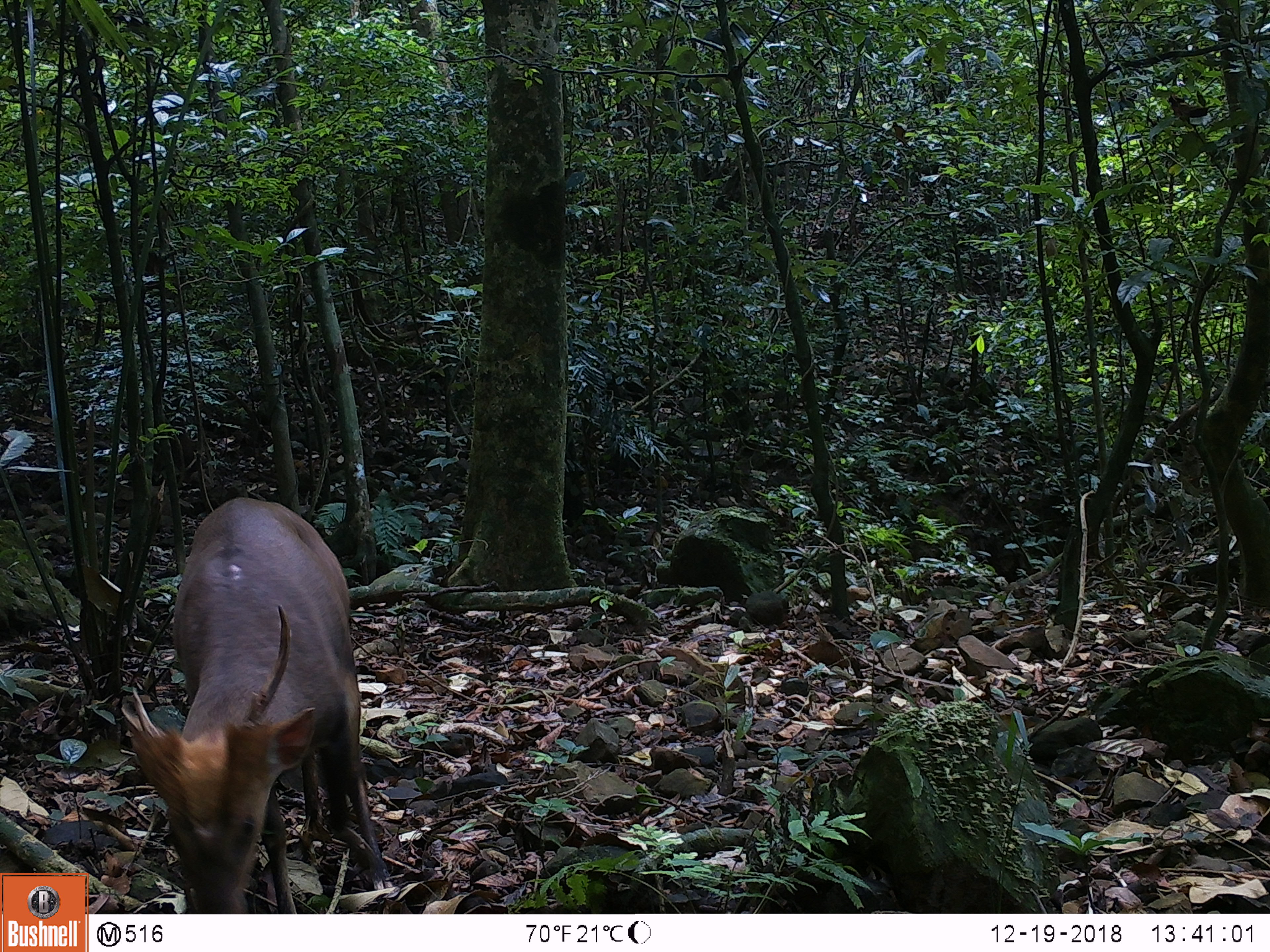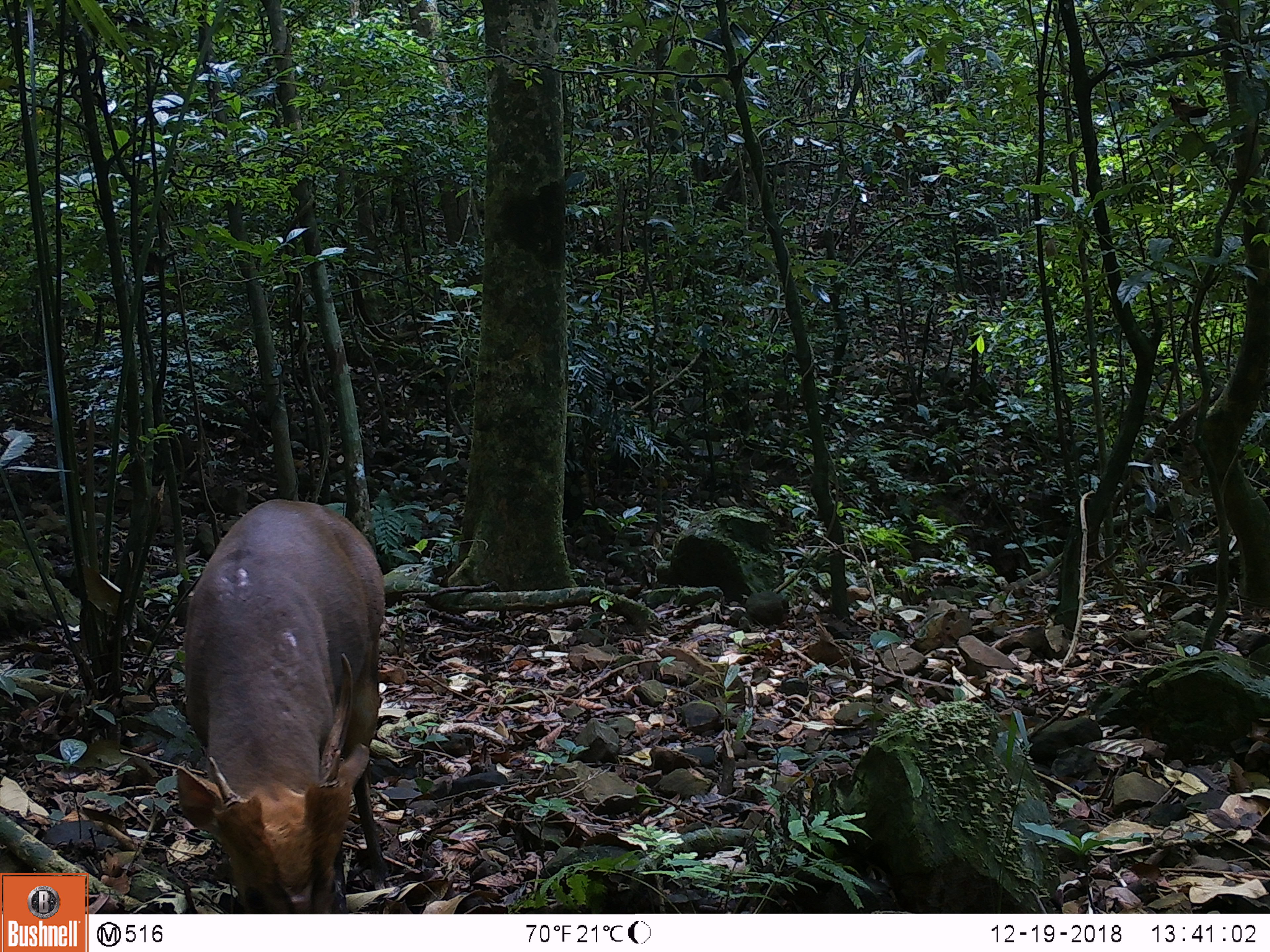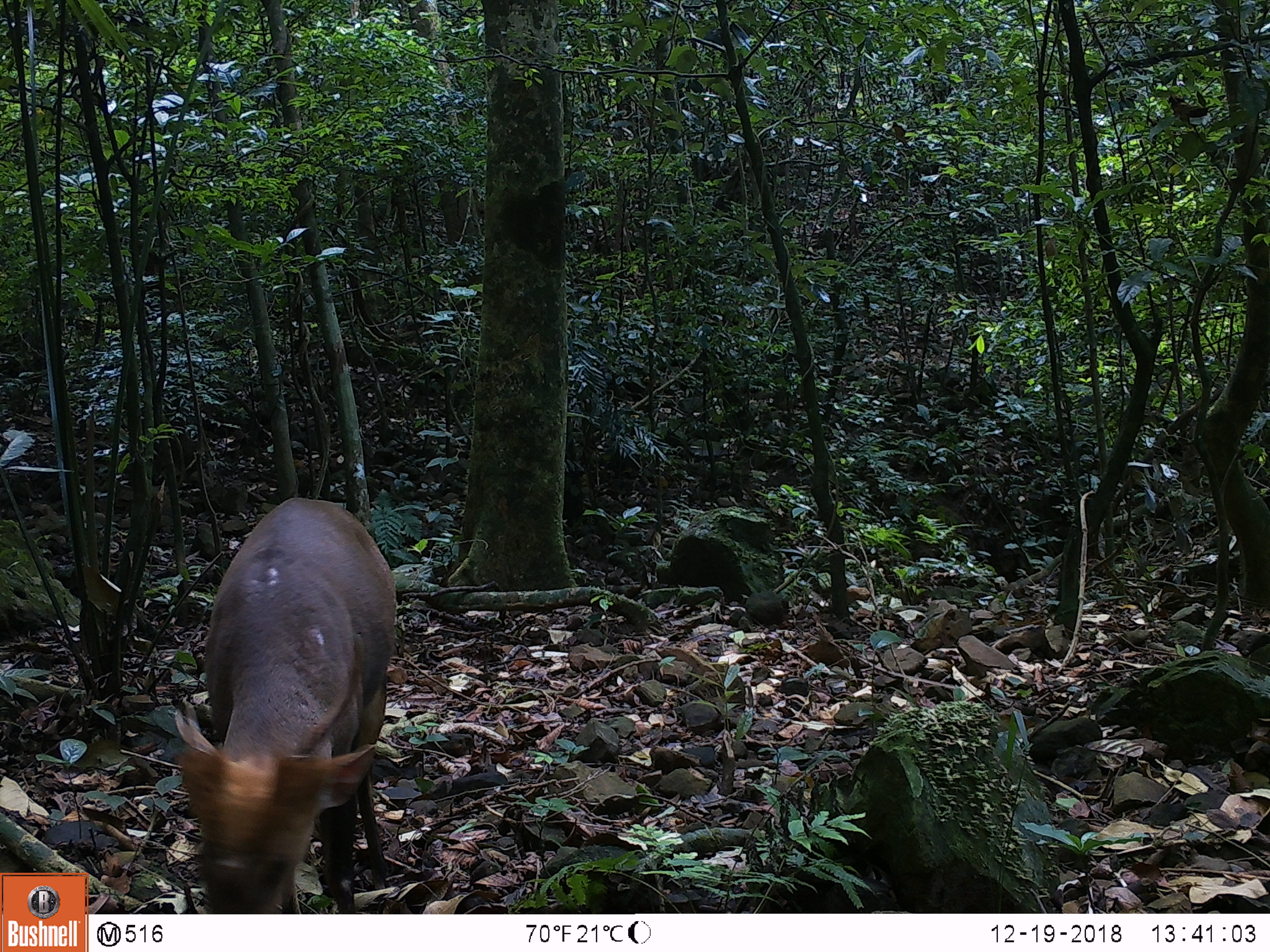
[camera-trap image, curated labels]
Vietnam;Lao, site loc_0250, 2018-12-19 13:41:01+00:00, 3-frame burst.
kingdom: Animalia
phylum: Chordata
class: Mammalia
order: Artiodactyla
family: Cervidae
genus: Muntiacus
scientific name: Muntiacus vuquangensis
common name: large-antlered muntjac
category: large antlered muntjac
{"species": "large antlered muntjac (large-antlered muntjac) (Muntiacus vuquangensis)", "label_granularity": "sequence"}